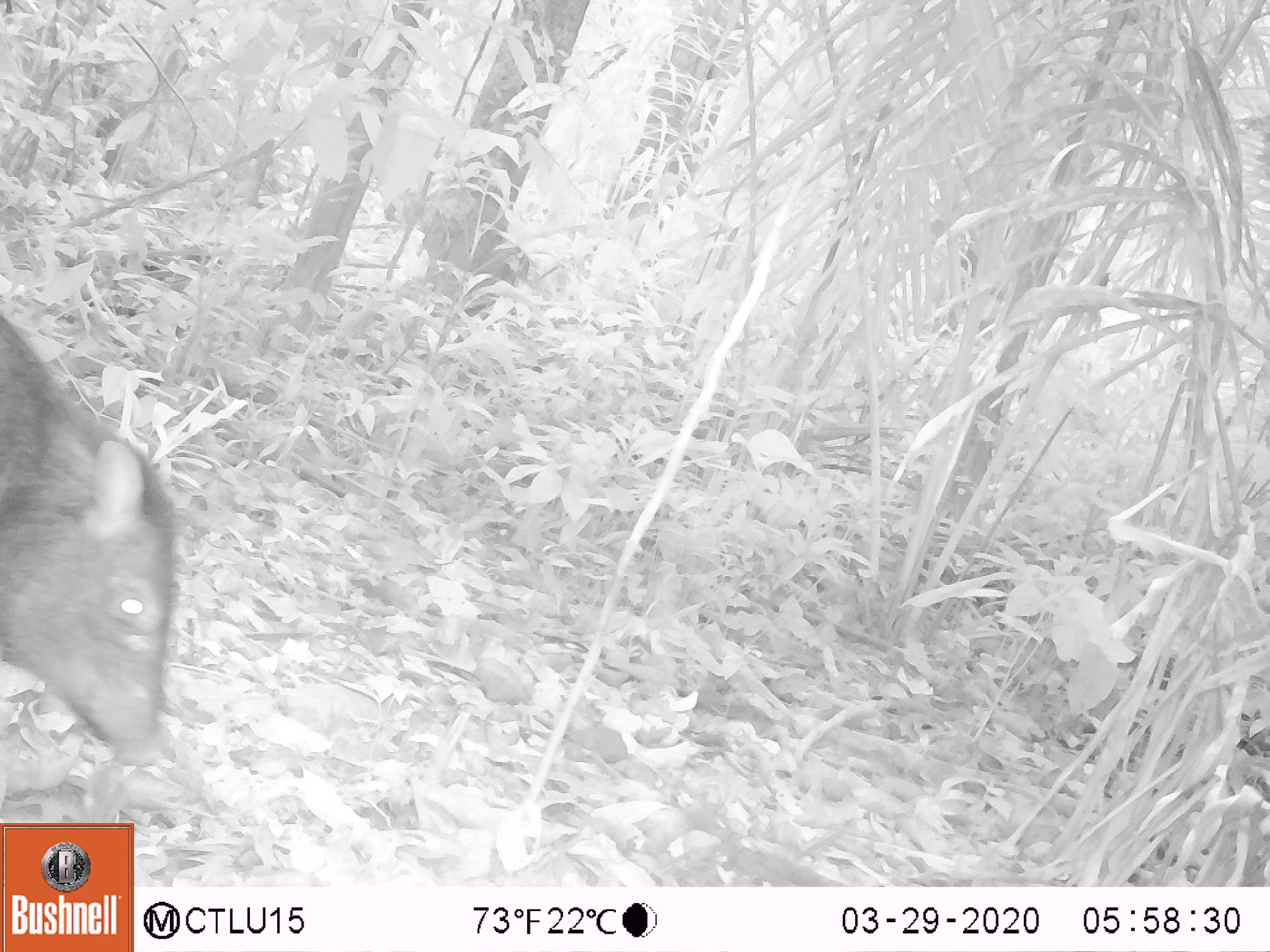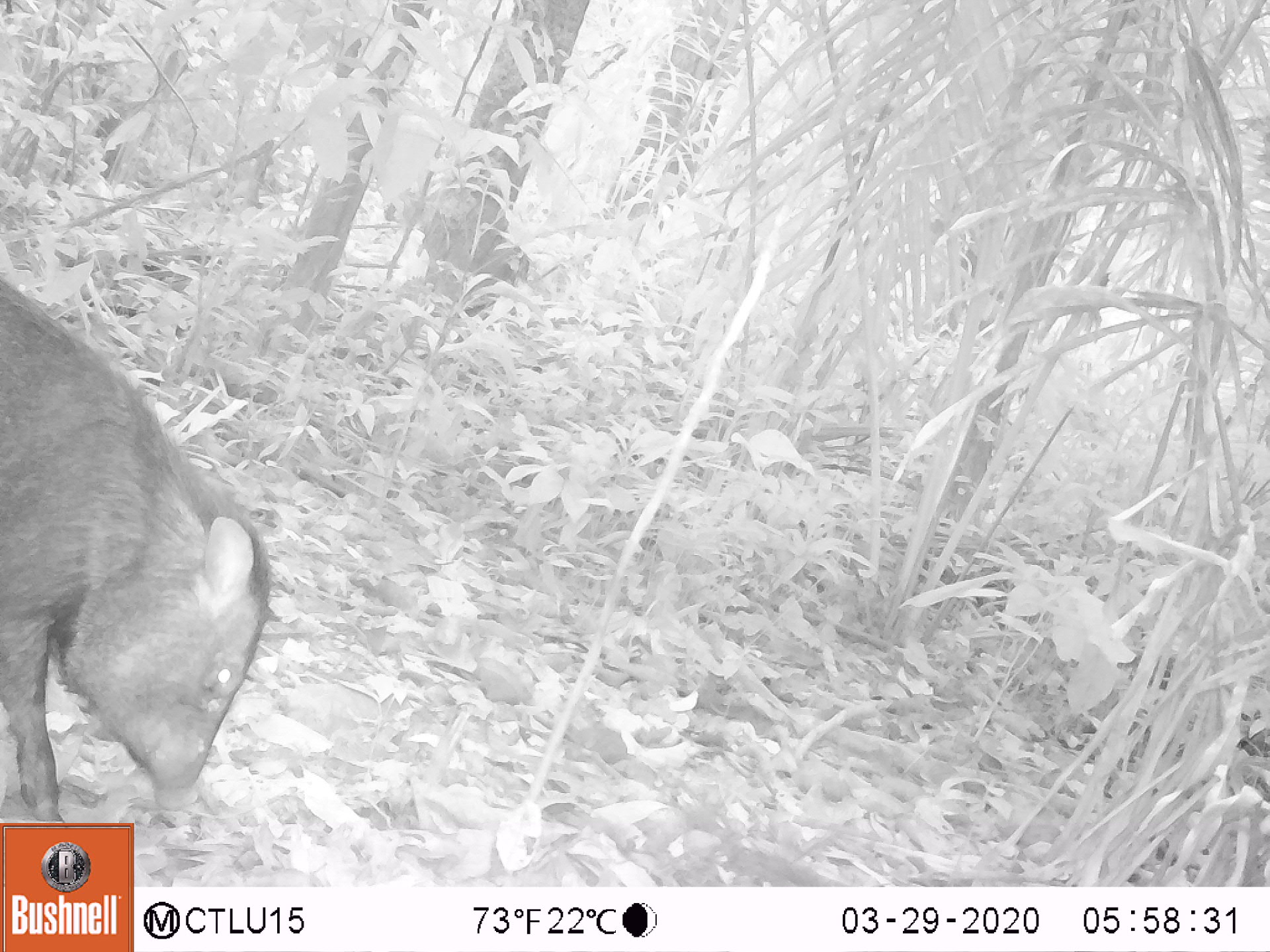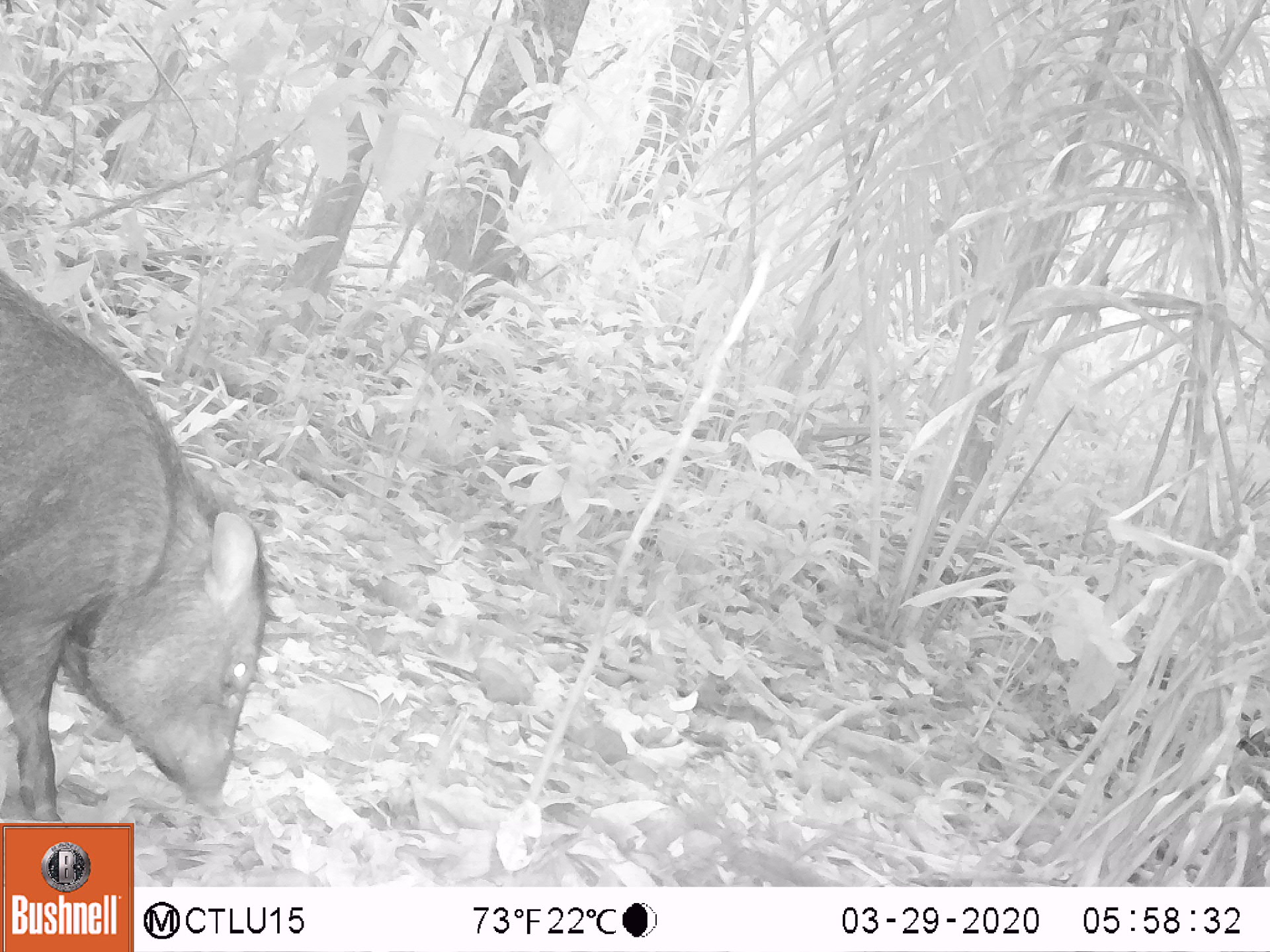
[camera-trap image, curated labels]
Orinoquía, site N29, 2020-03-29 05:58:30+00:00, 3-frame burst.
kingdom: Animalia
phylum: Chordata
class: Mammalia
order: Artiodactyla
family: Tayassuidae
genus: Pecari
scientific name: Pecari tajacu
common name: collared peccary